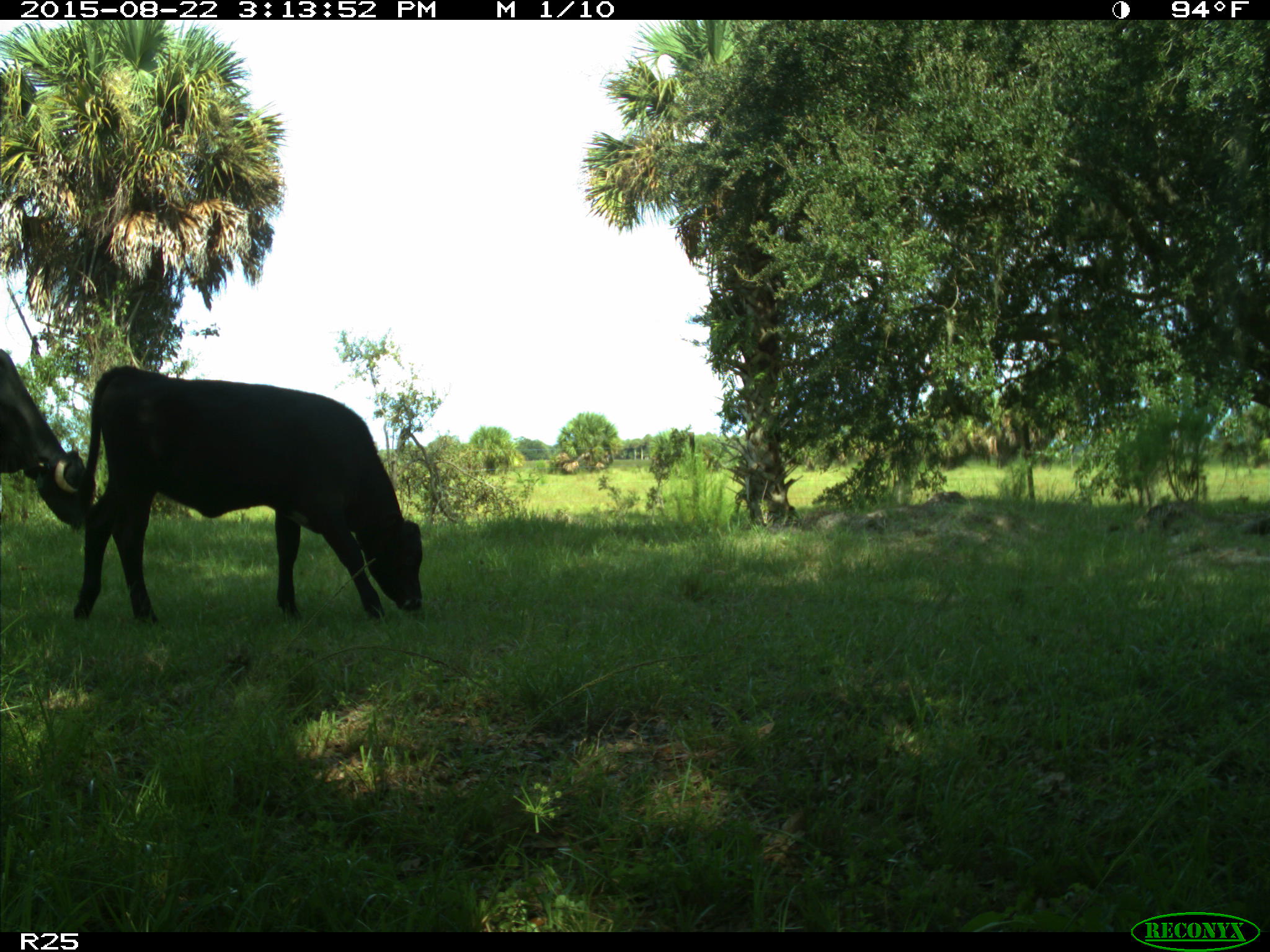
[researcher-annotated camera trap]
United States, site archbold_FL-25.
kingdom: Animalia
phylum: Chordata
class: Mammalia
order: Artiodactyla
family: Bovidae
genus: Bos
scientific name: Bos taurus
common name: domestic cow